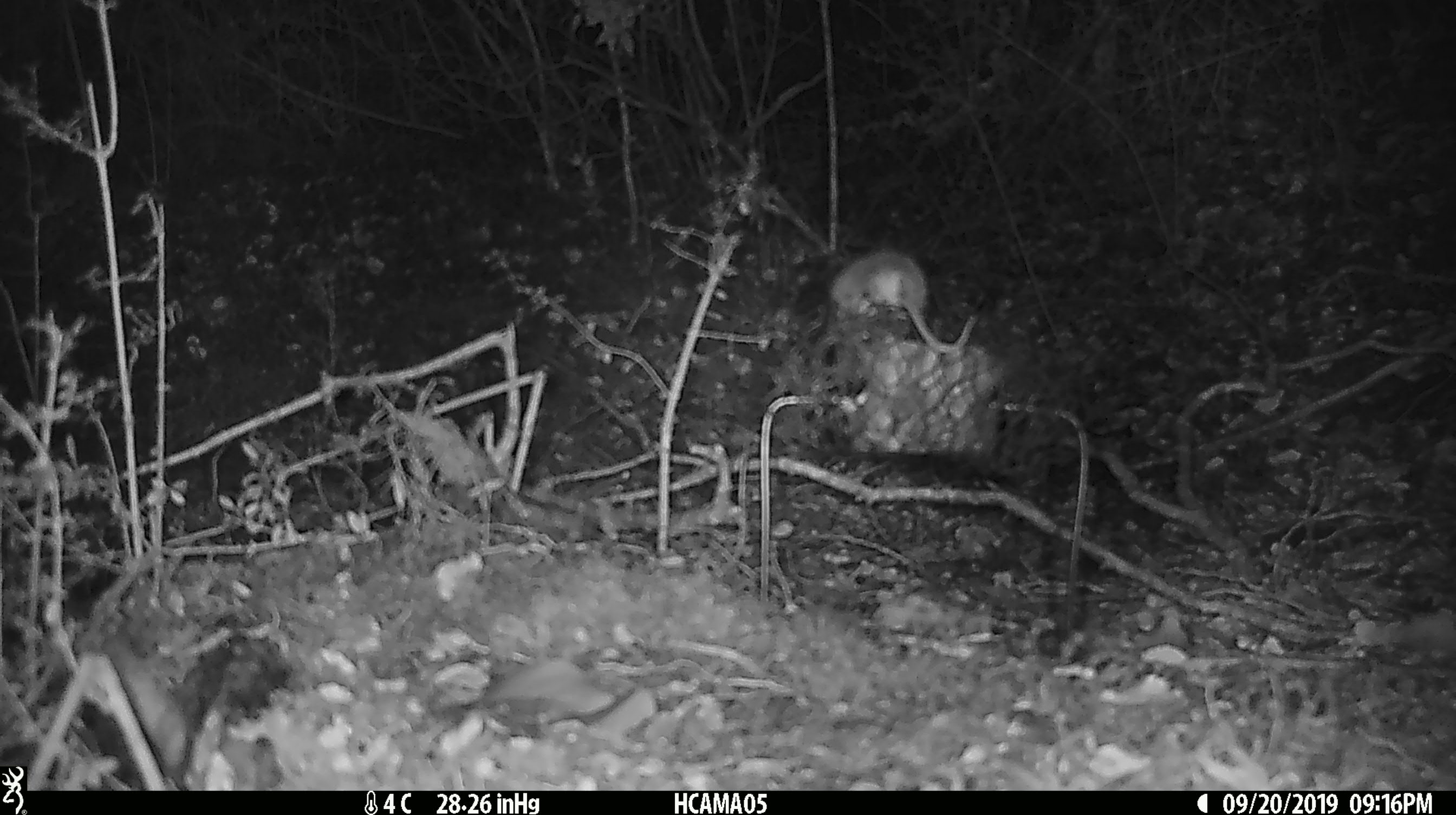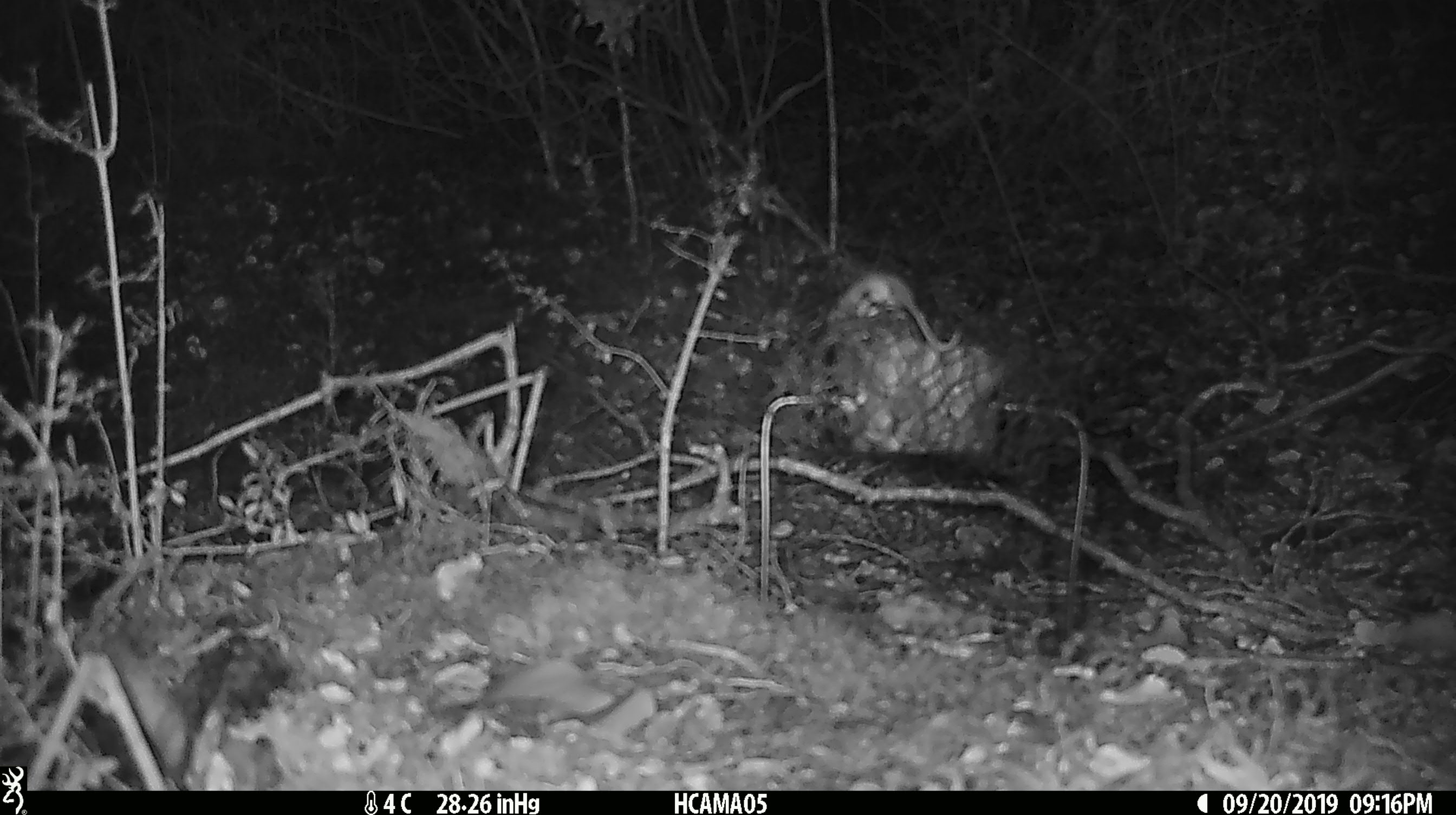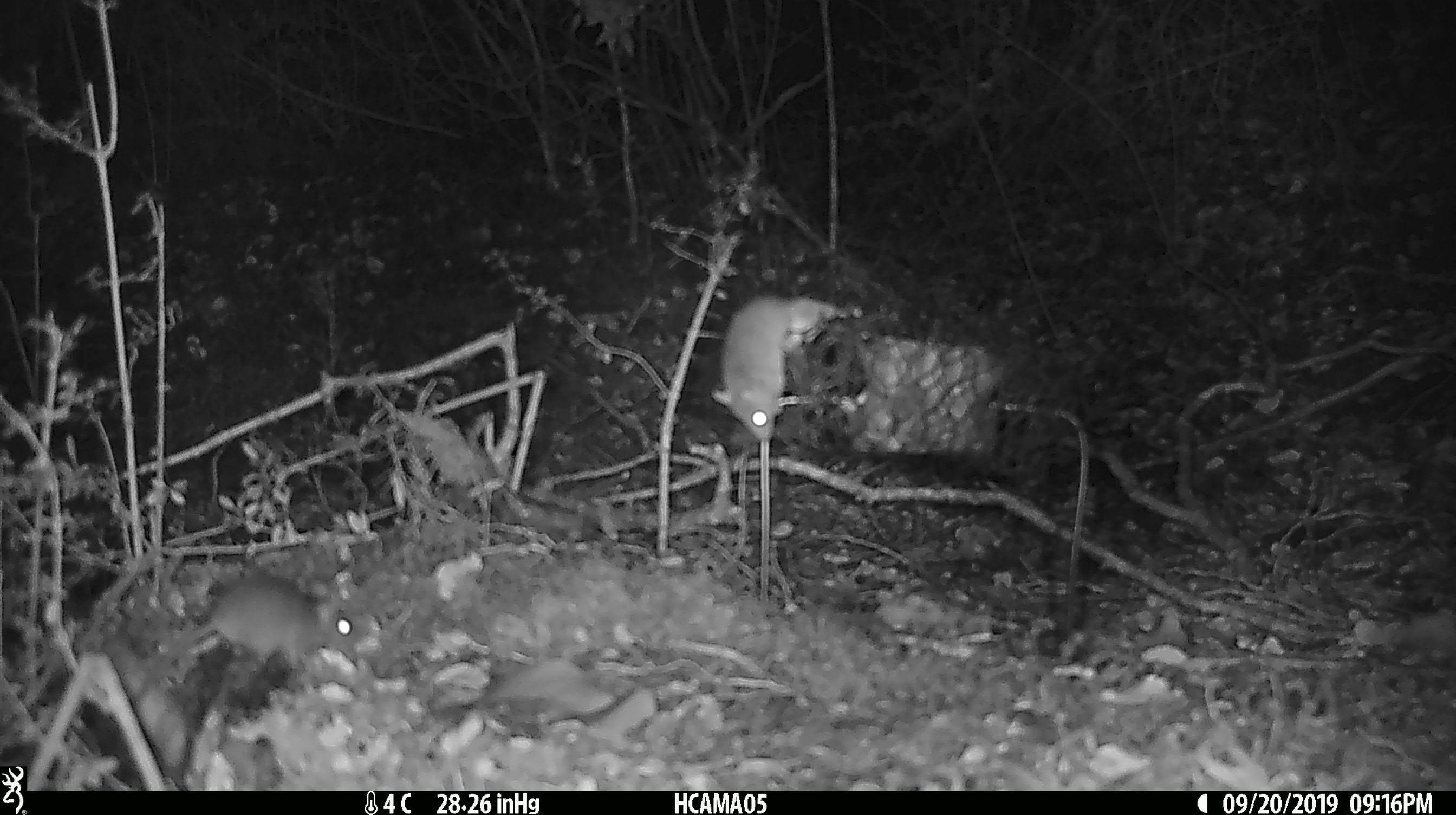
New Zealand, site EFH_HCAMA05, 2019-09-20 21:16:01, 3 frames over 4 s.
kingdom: Animalia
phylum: Chordata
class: Mammalia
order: Rodentia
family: Muridae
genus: Mus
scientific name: Mus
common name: mouse